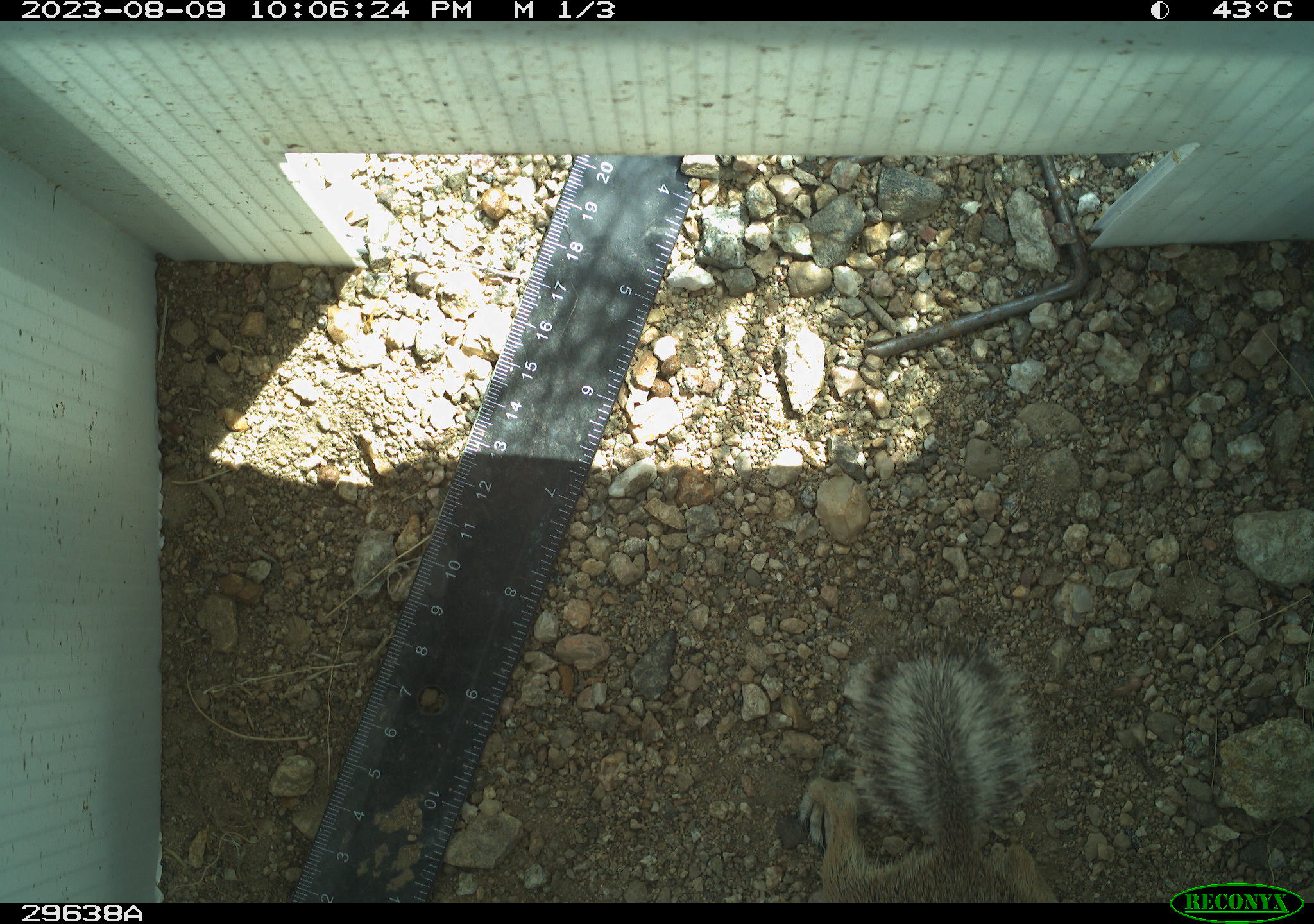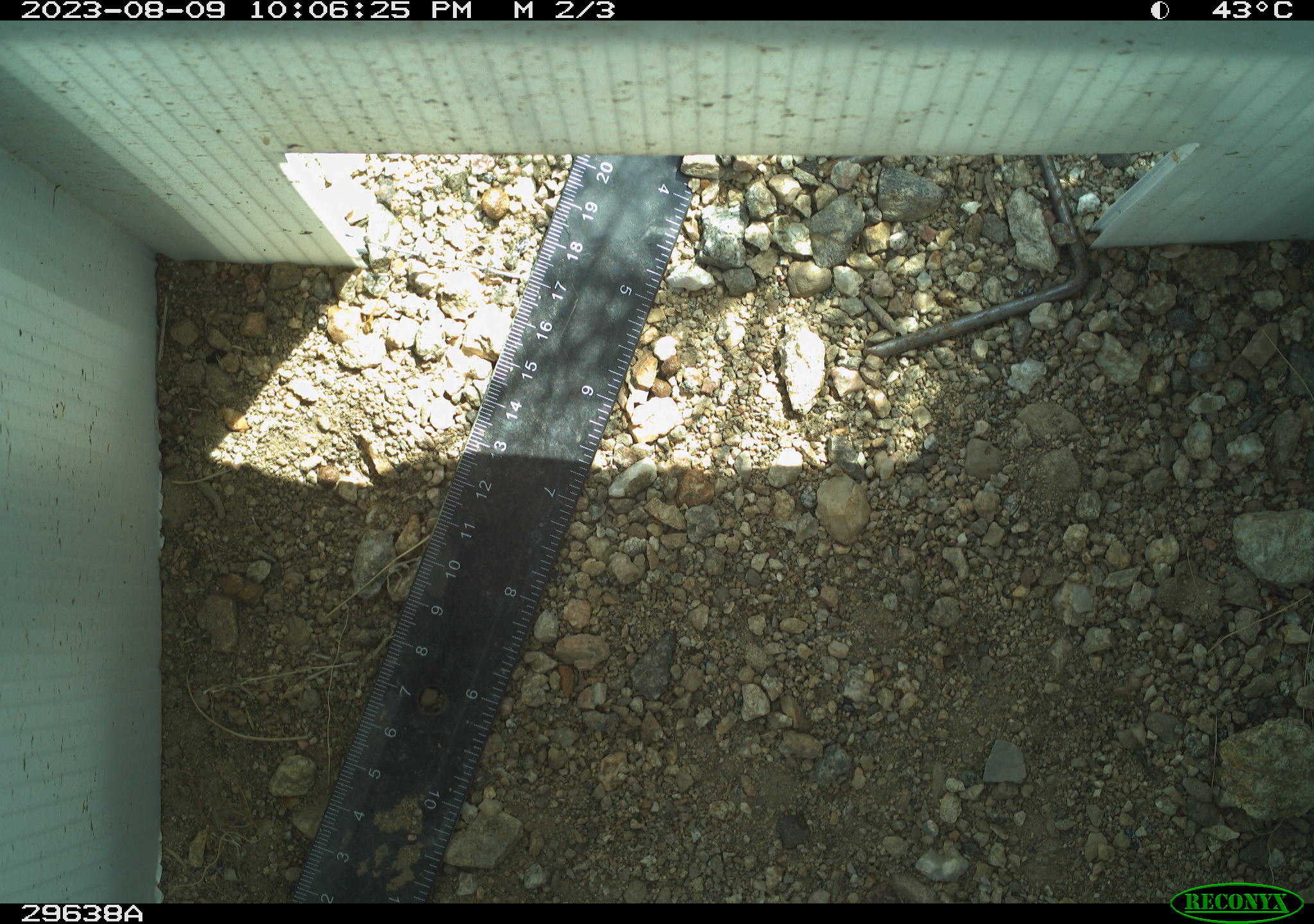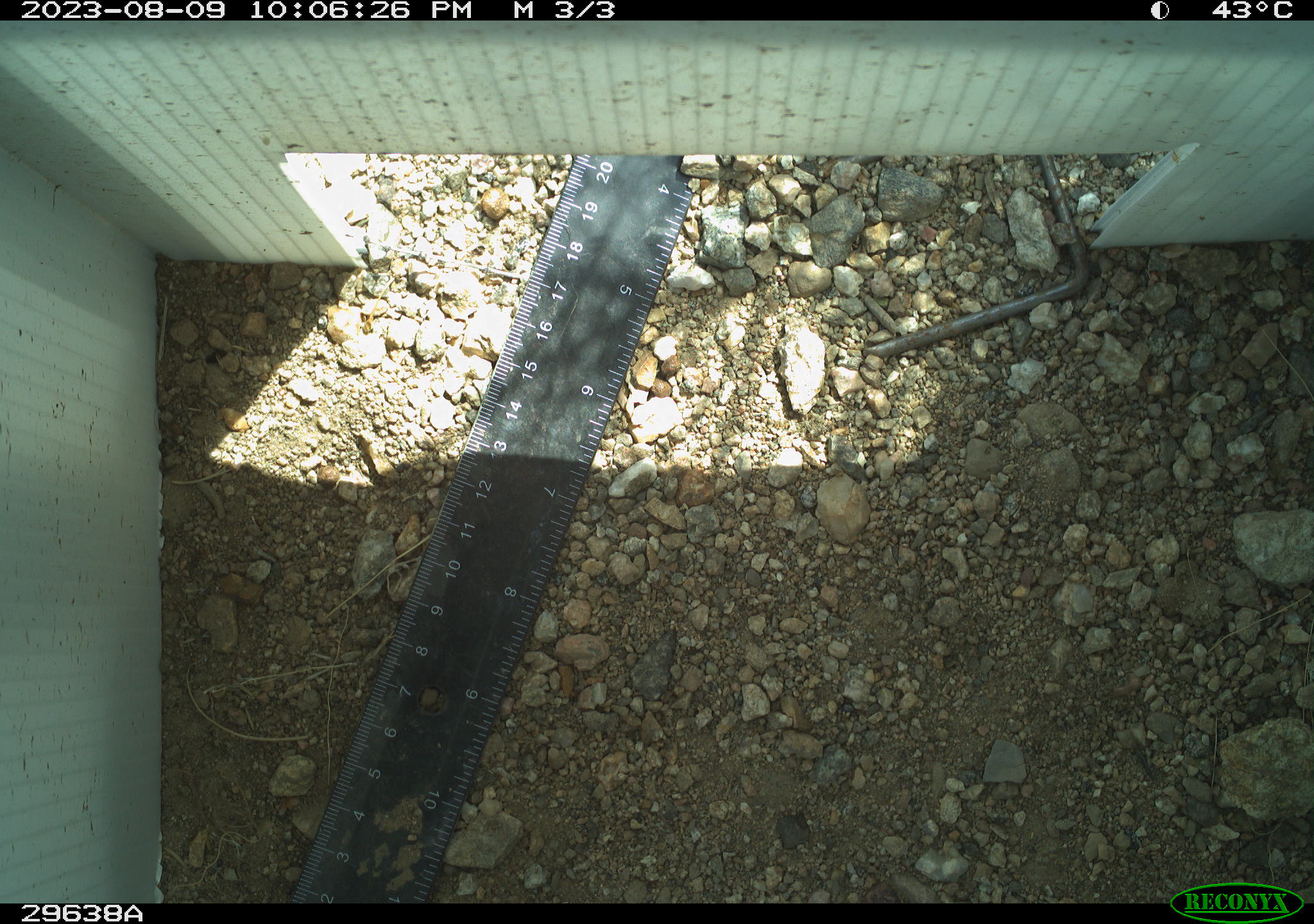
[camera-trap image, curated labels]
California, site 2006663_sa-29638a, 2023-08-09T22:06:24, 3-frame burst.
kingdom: Animalia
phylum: Chordata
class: Mammalia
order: Rodentia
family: Sciuridae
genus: Ammospermophilus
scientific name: Ammospermophilus leucurus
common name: white-tailed antelope squirrel